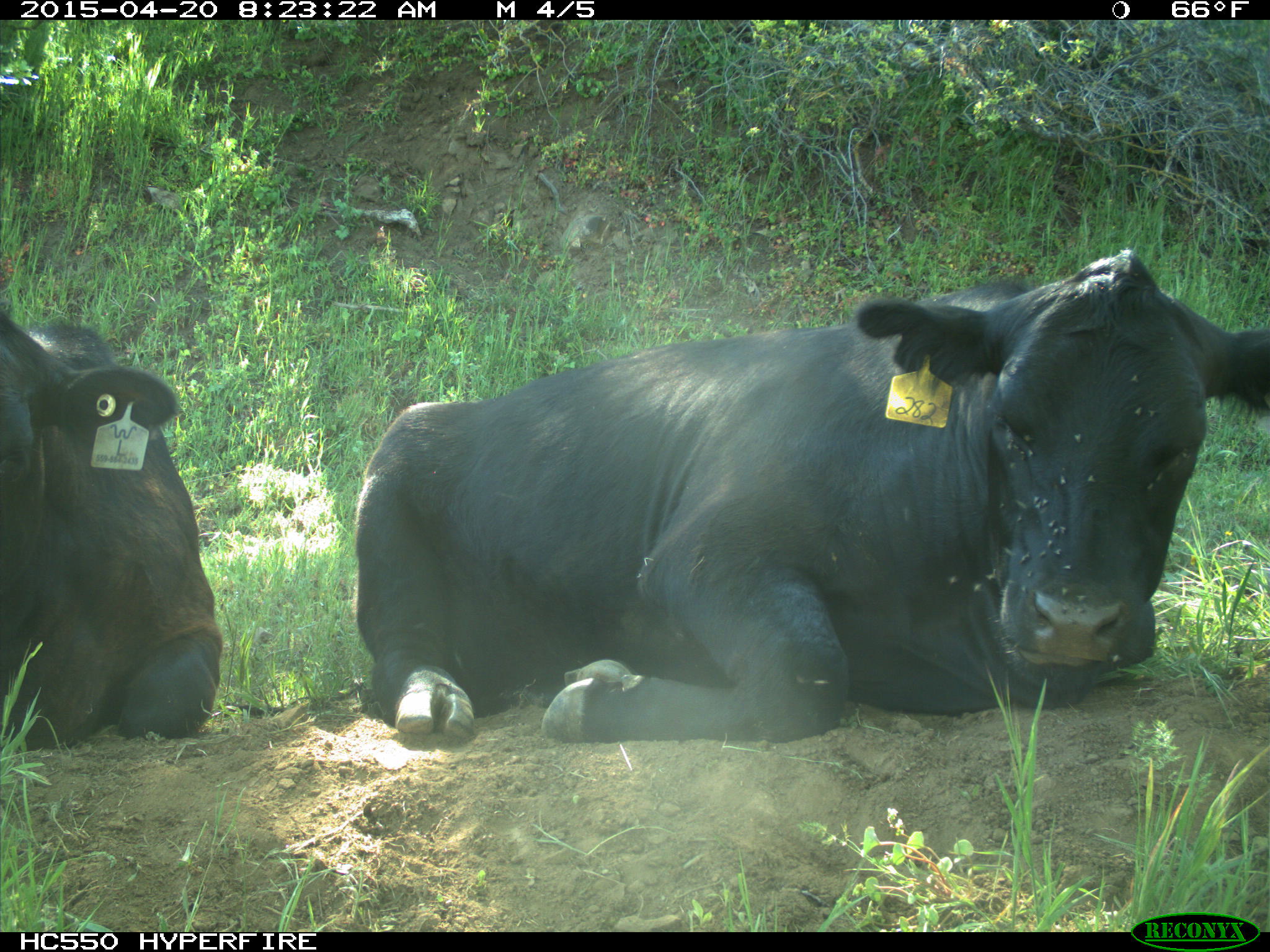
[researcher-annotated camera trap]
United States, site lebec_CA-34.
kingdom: Animalia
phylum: Chordata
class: Mammalia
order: Artiodactyla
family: Bovidae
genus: Bos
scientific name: Bos taurus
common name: domestic cow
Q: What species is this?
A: Bos taurus (domestic cow).